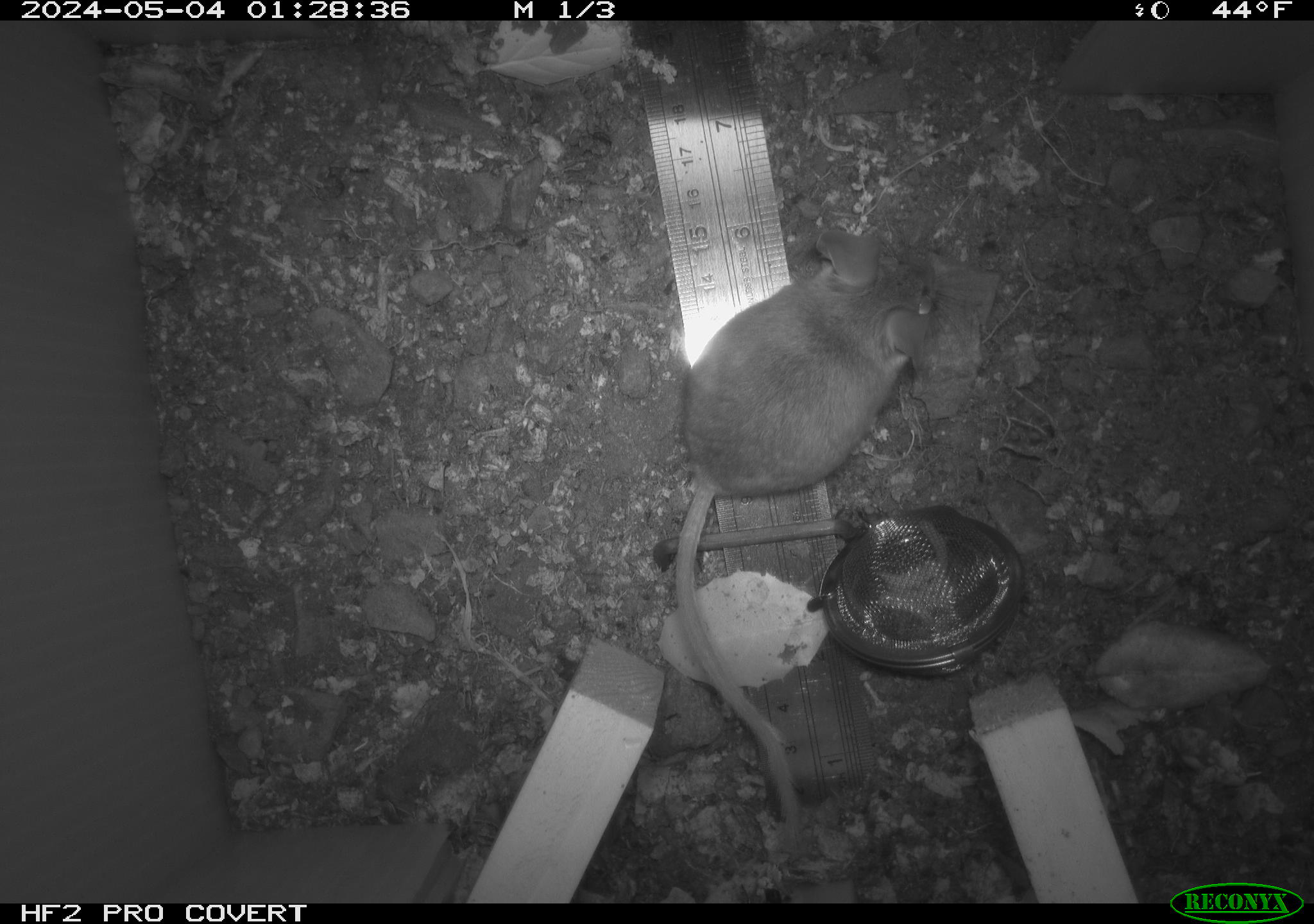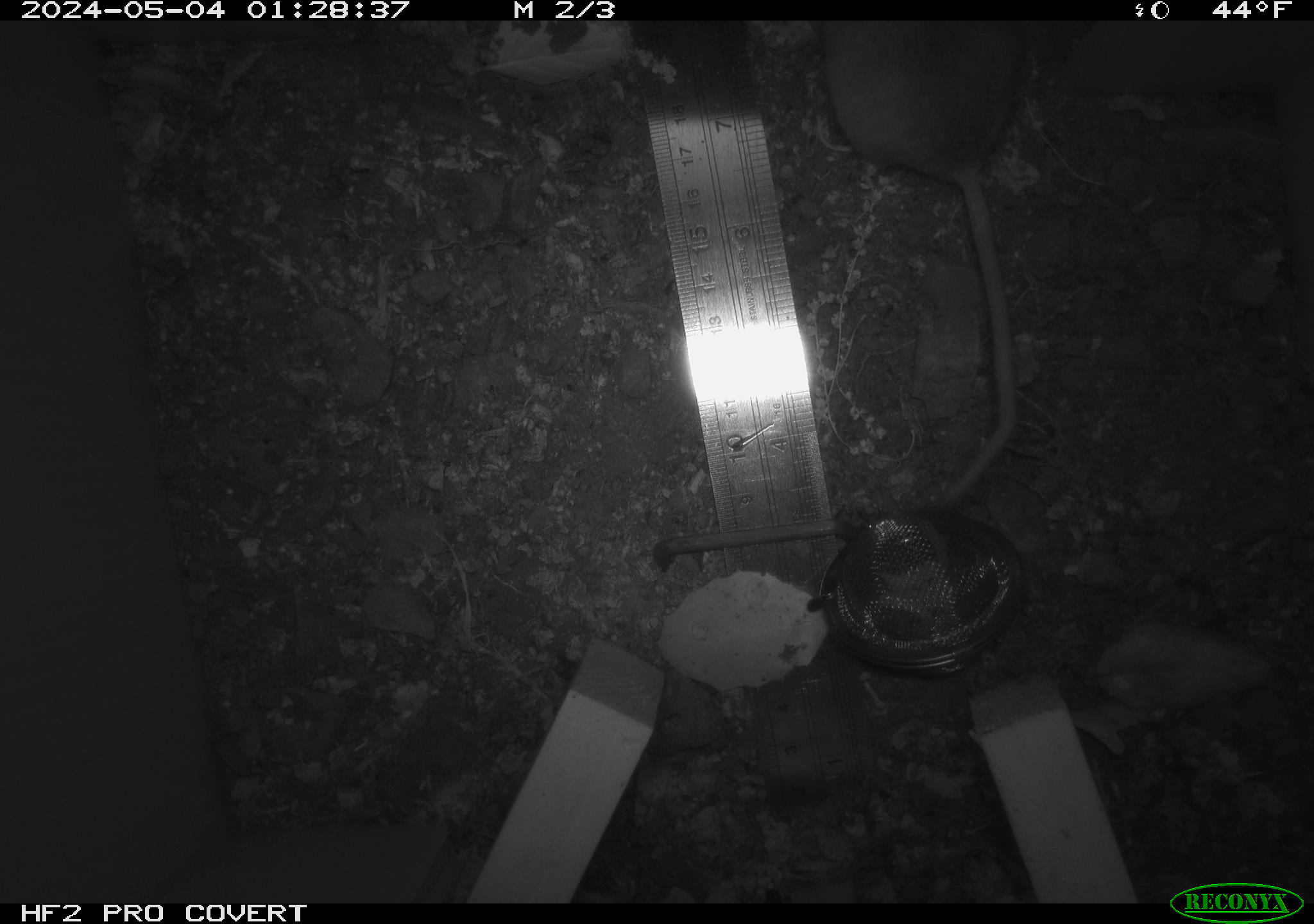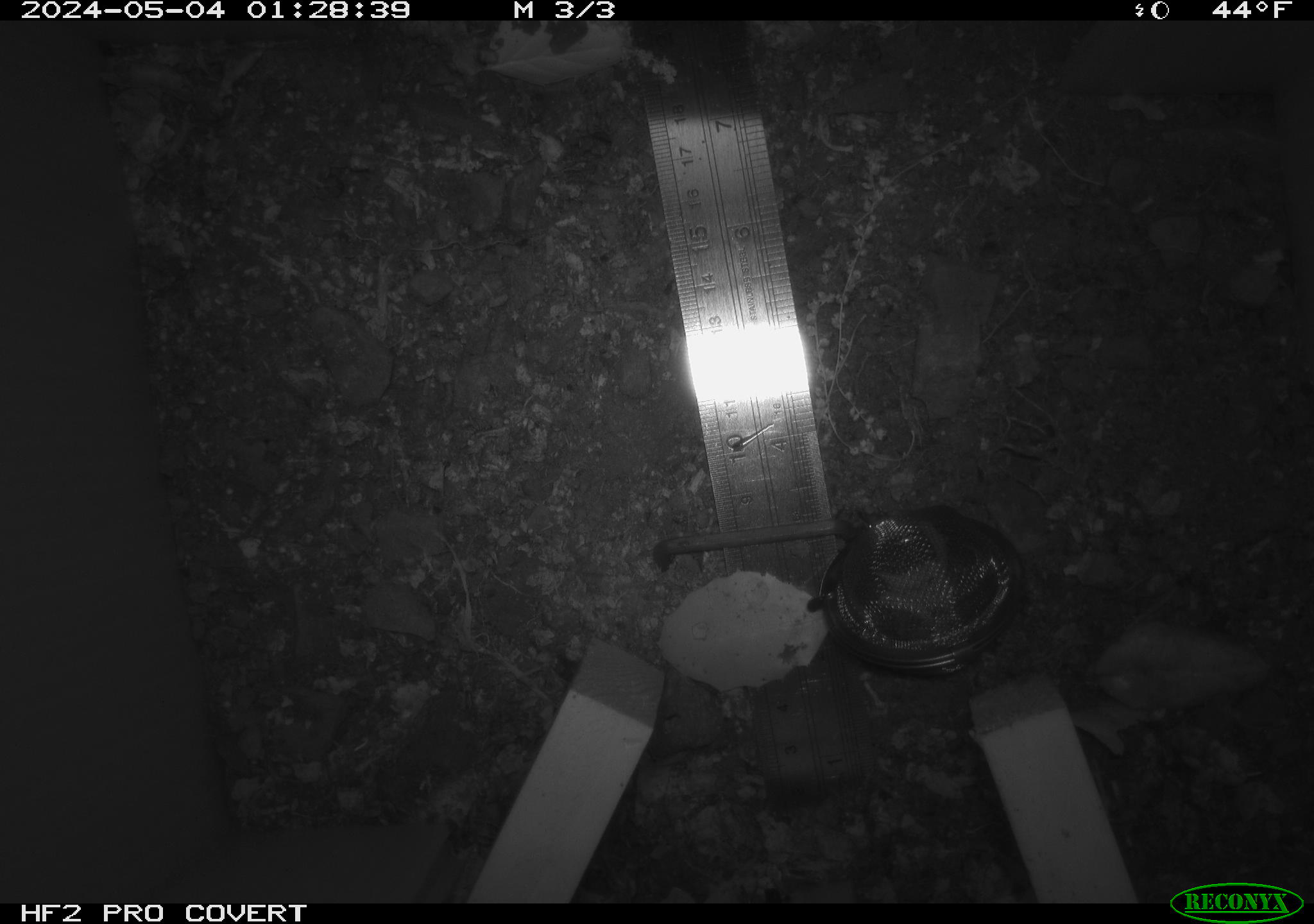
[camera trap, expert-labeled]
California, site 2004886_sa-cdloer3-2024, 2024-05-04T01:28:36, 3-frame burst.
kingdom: Animalia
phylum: Chordata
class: Mammalia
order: Rodentia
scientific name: Rodentia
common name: mouse species